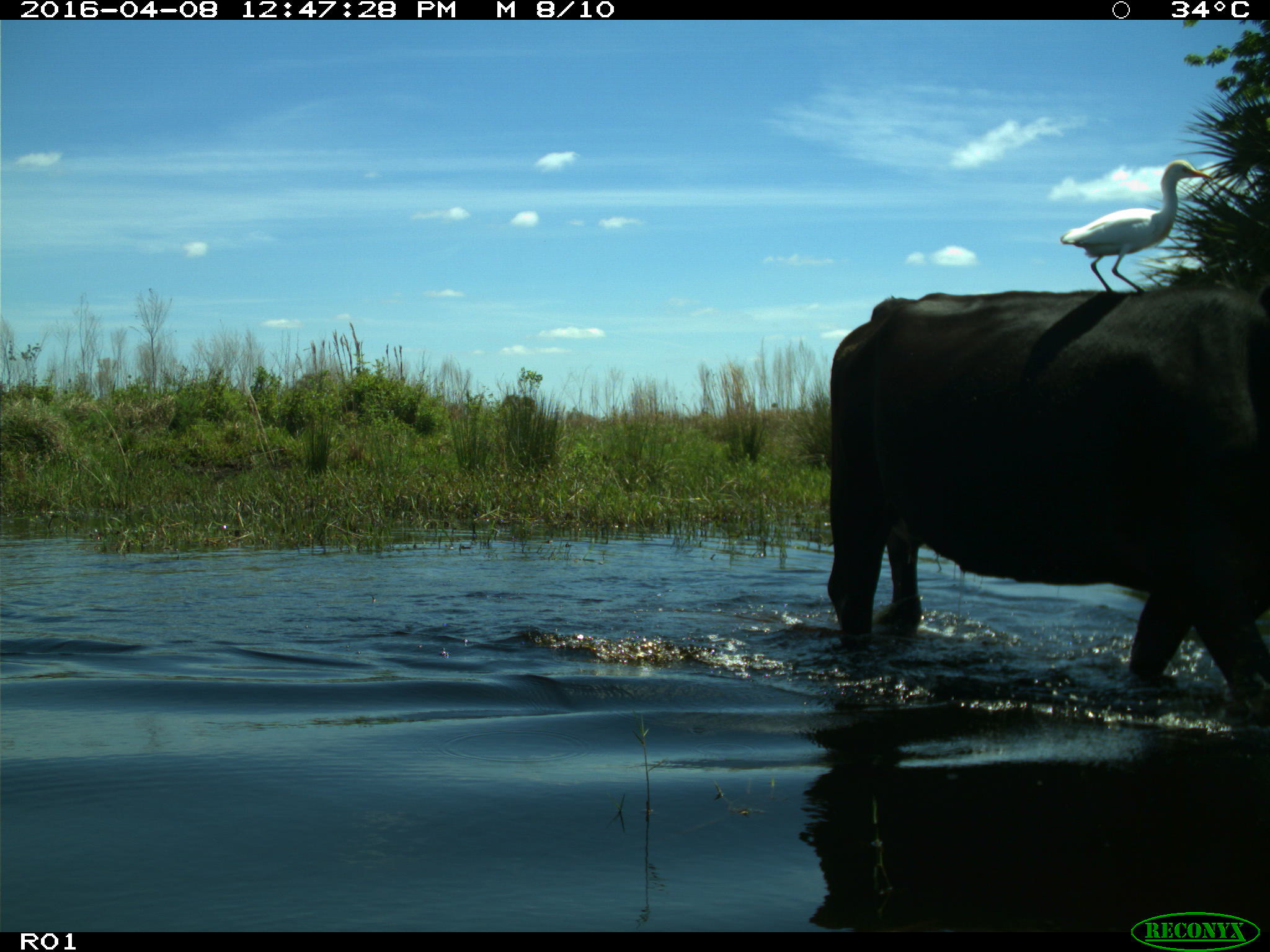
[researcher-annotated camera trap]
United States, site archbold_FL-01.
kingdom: Animalia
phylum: Chordata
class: Mammalia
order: Artiodactyla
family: Bovidae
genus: Bos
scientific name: Bos taurus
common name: domestic cow